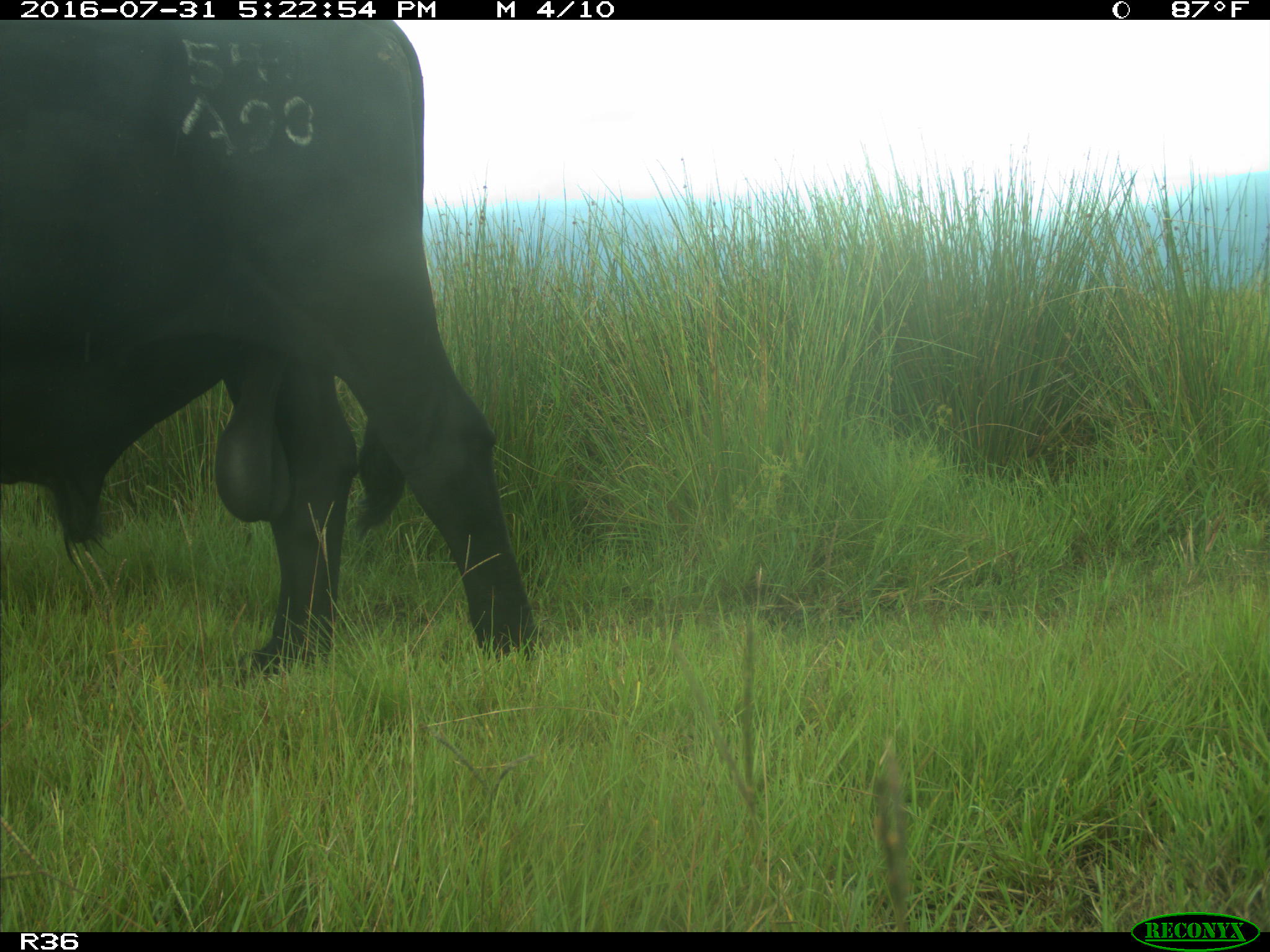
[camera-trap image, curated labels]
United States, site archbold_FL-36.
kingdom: Animalia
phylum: Chordata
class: Mammalia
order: Artiodactyla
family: Bovidae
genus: Bos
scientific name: Bos taurus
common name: domestic cow